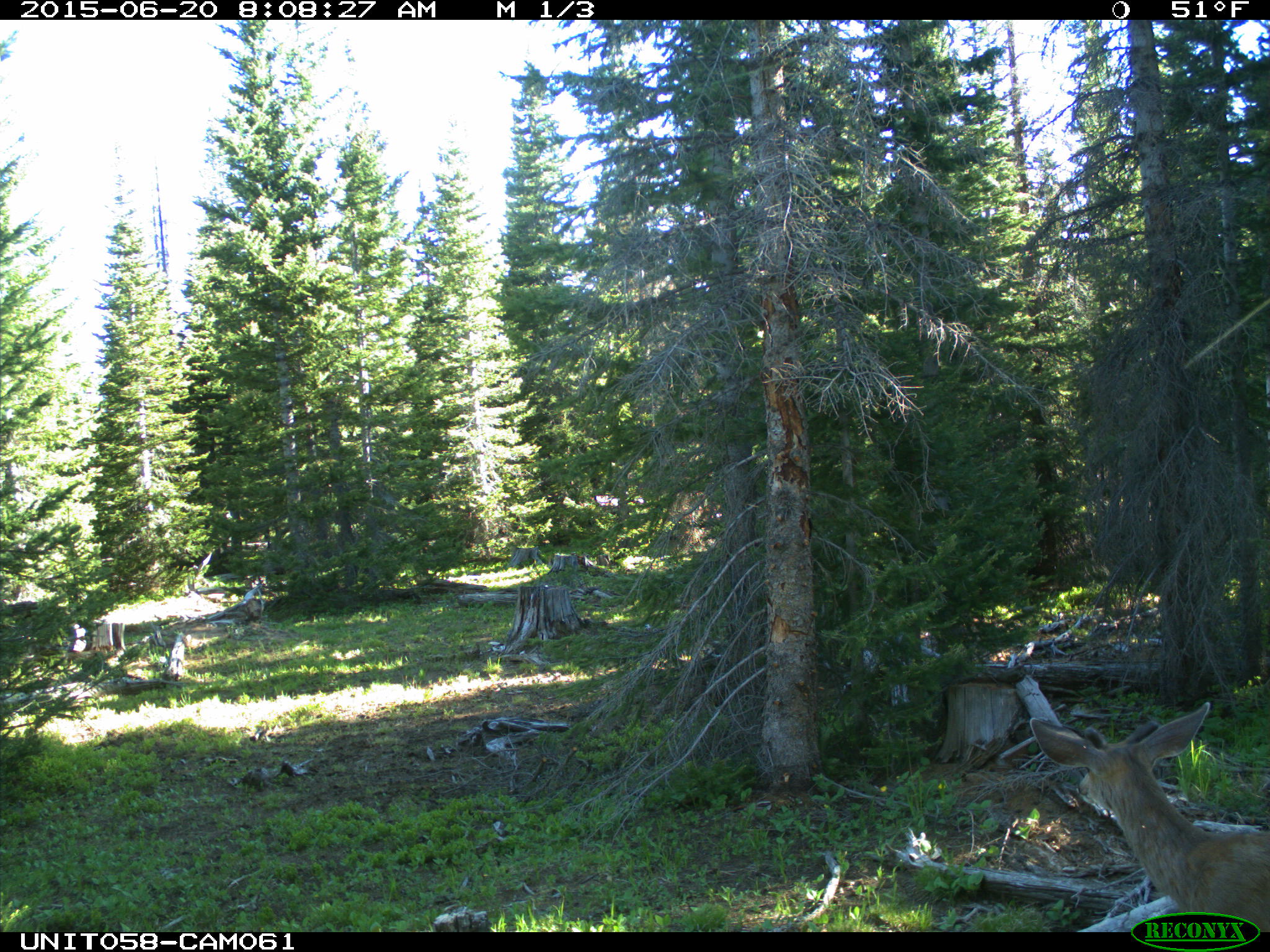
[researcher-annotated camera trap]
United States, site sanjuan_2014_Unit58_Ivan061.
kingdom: Animalia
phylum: Chordata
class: Mammalia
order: Artiodactyla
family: Cervidae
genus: Odocoileus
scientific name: Odocoileus hemionus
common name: mule deer